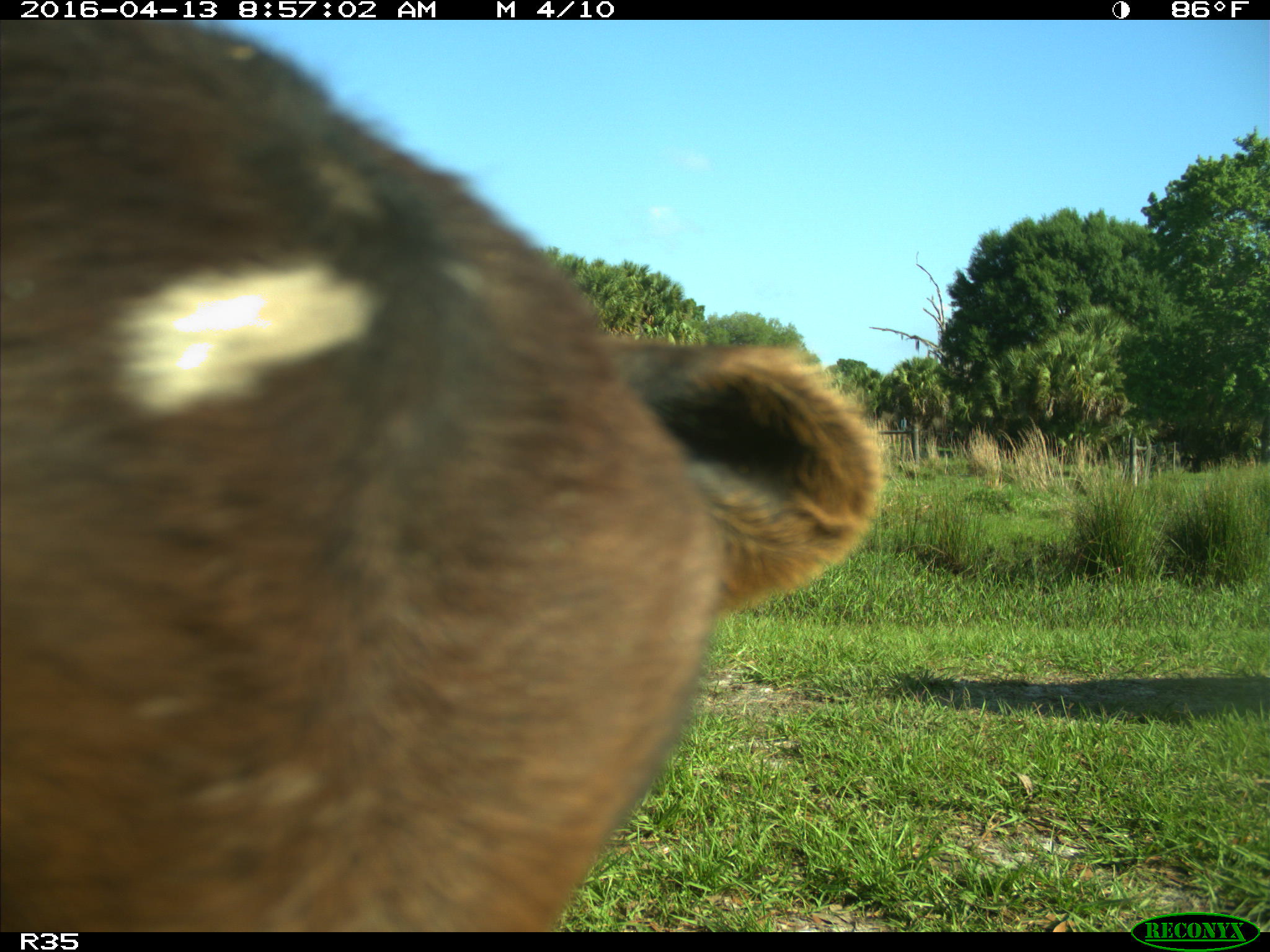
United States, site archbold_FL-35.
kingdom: Animalia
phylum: Chordata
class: Mammalia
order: Artiodactyla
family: Bovidae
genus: Bos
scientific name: Bos taurus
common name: domestic cow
Bos taurus (domestic cow).